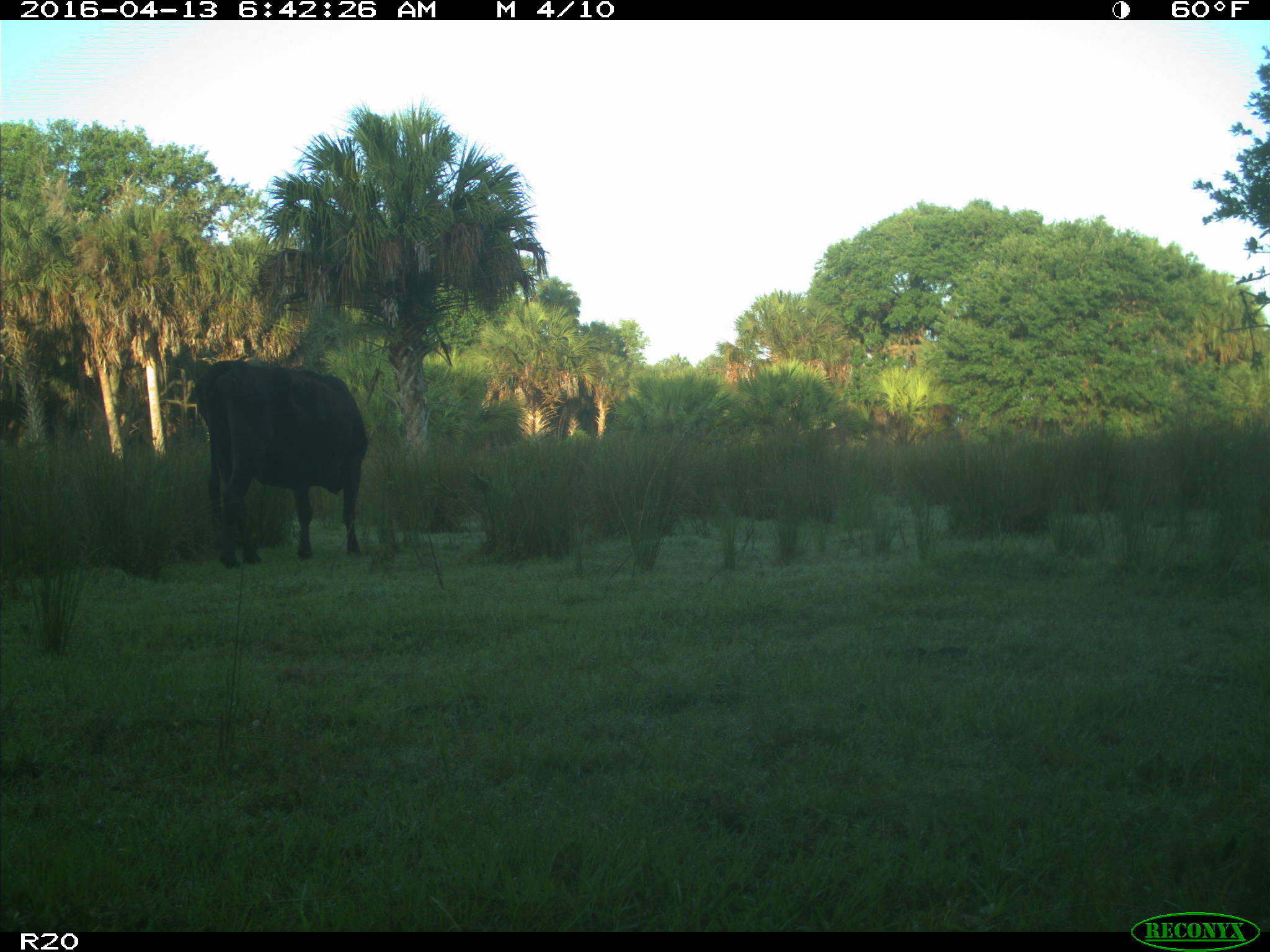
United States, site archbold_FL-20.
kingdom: Animalia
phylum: Chordata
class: Mammalia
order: Artiodactyla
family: Bovidae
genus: Bos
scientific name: Bos taurus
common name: domestic cow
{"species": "Bos taurus (domestic cow)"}